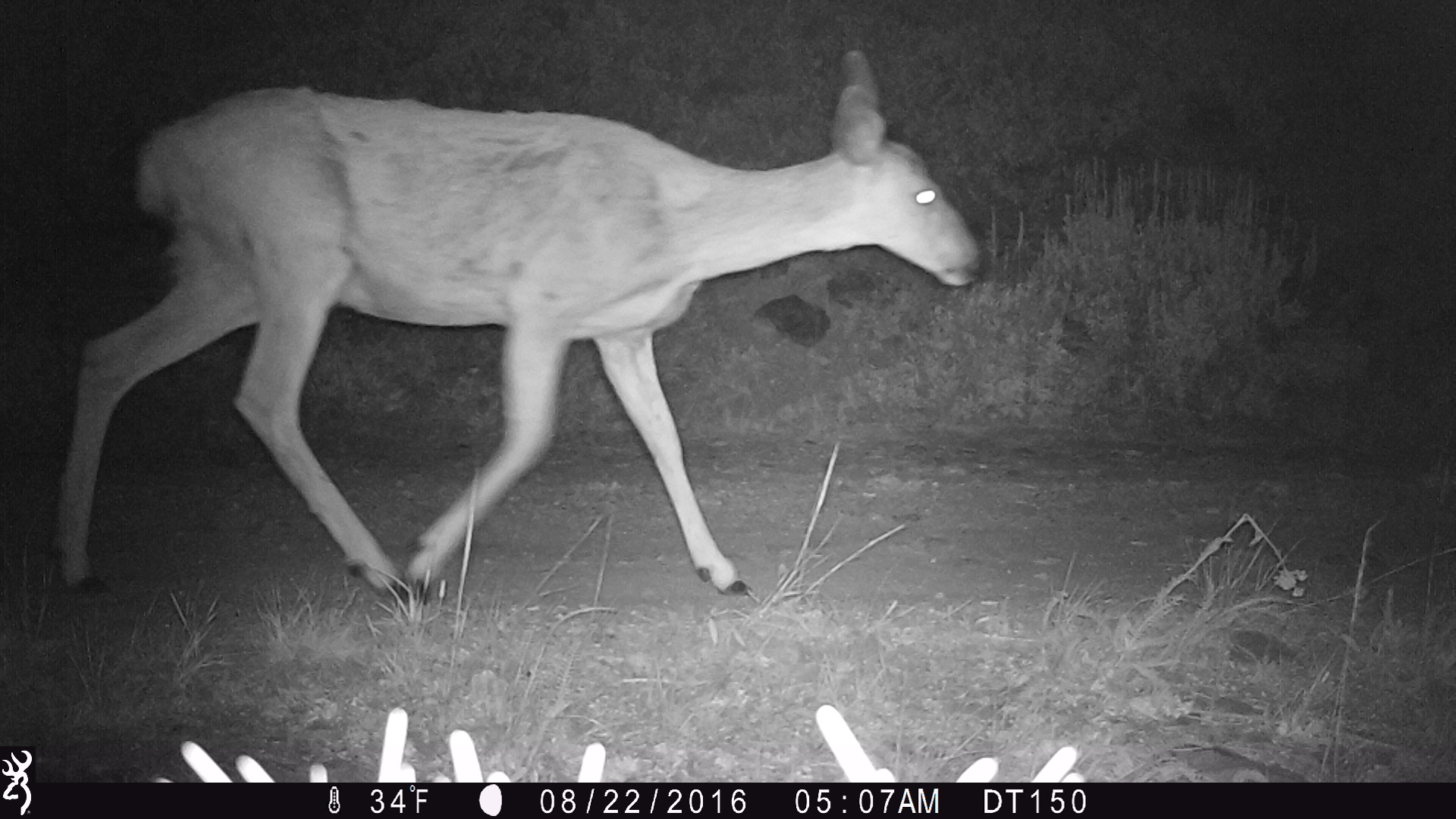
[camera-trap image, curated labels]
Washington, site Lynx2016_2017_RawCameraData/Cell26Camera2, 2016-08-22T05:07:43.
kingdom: Animalia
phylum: Chordata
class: Mammalia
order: Artiodactyla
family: Cervidae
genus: Odocoileus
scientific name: Odocoileus hemionus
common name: mule deer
Odocoileus hemionus (mule deer). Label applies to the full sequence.